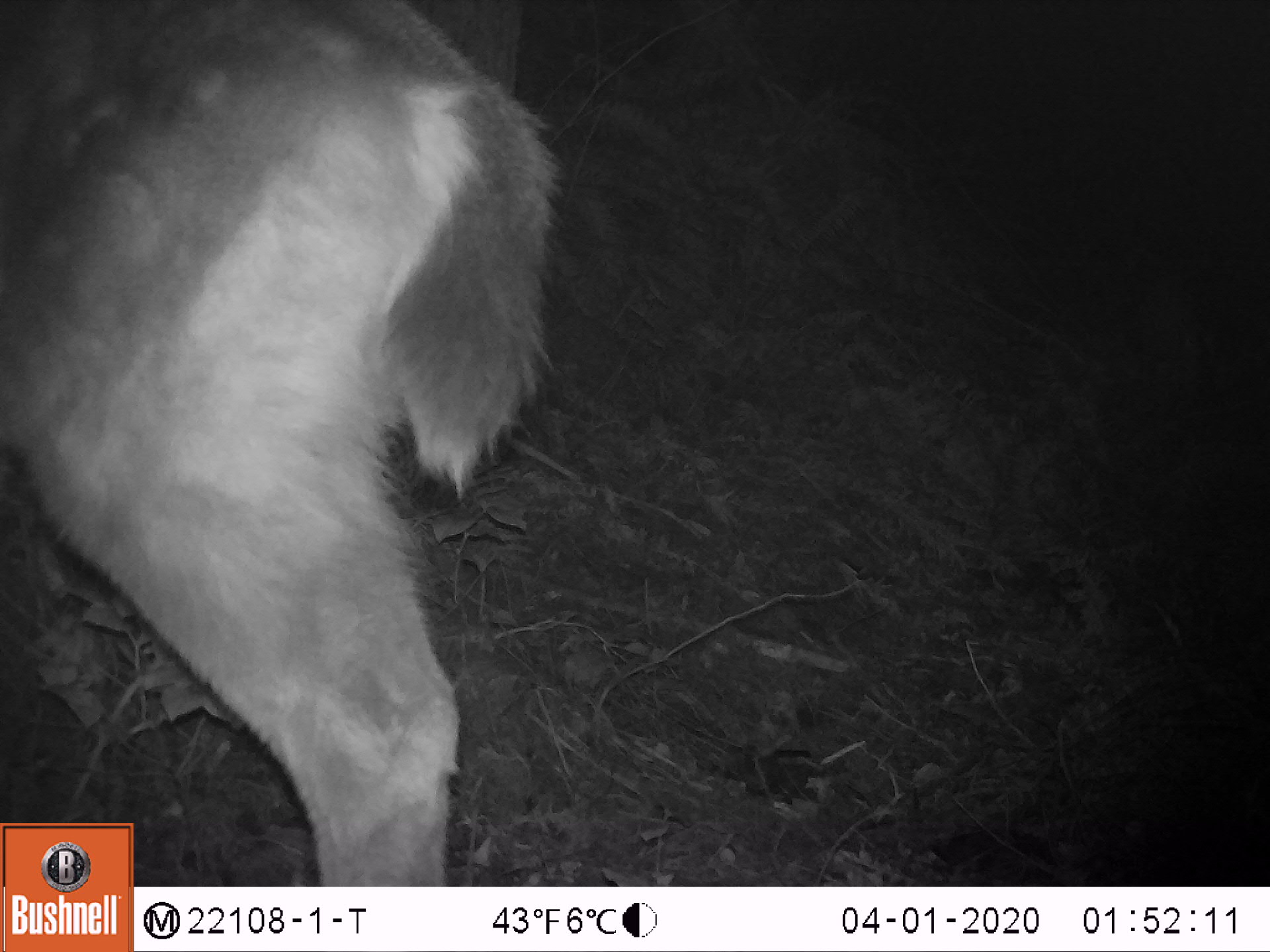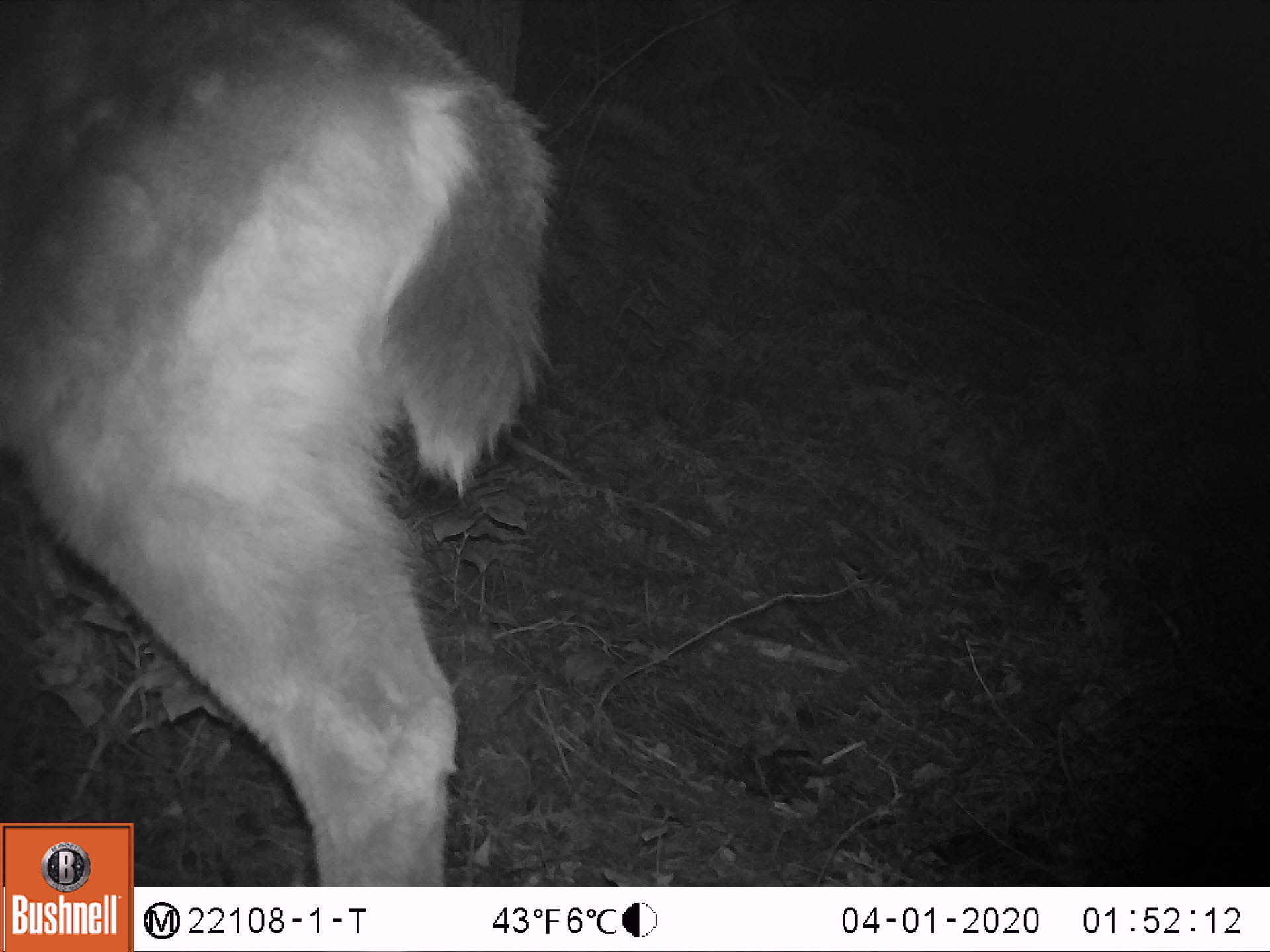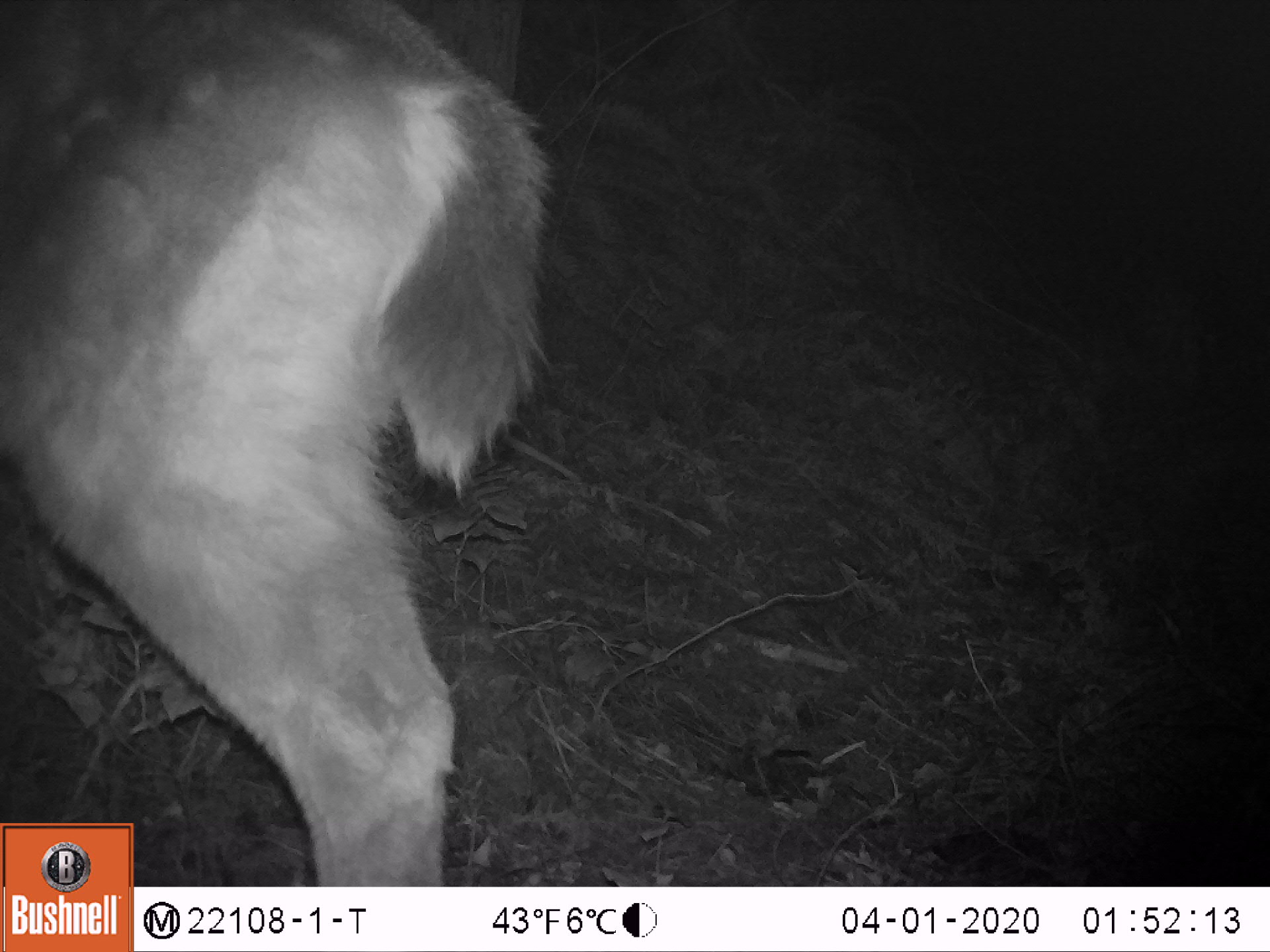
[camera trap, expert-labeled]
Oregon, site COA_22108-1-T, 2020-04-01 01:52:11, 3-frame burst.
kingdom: Animalia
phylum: Chordata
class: Mammalia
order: Artiodactyla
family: Cervidae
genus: Odocoileus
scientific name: Odocoileus hemionus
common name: black-tailed deer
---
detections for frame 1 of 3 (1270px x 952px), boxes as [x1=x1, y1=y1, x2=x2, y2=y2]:
black-tailed deer: [x1=0, y1=0, x2=601, y2=821]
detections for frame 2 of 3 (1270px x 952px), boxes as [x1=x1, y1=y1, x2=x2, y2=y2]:
black-tailed deer: [x1=0, y1=0, x2=626, y2=819]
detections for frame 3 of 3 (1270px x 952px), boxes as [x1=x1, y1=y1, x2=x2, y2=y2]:
black-tailed deer: [x1=0, y1=2, x2=601, y2=819]